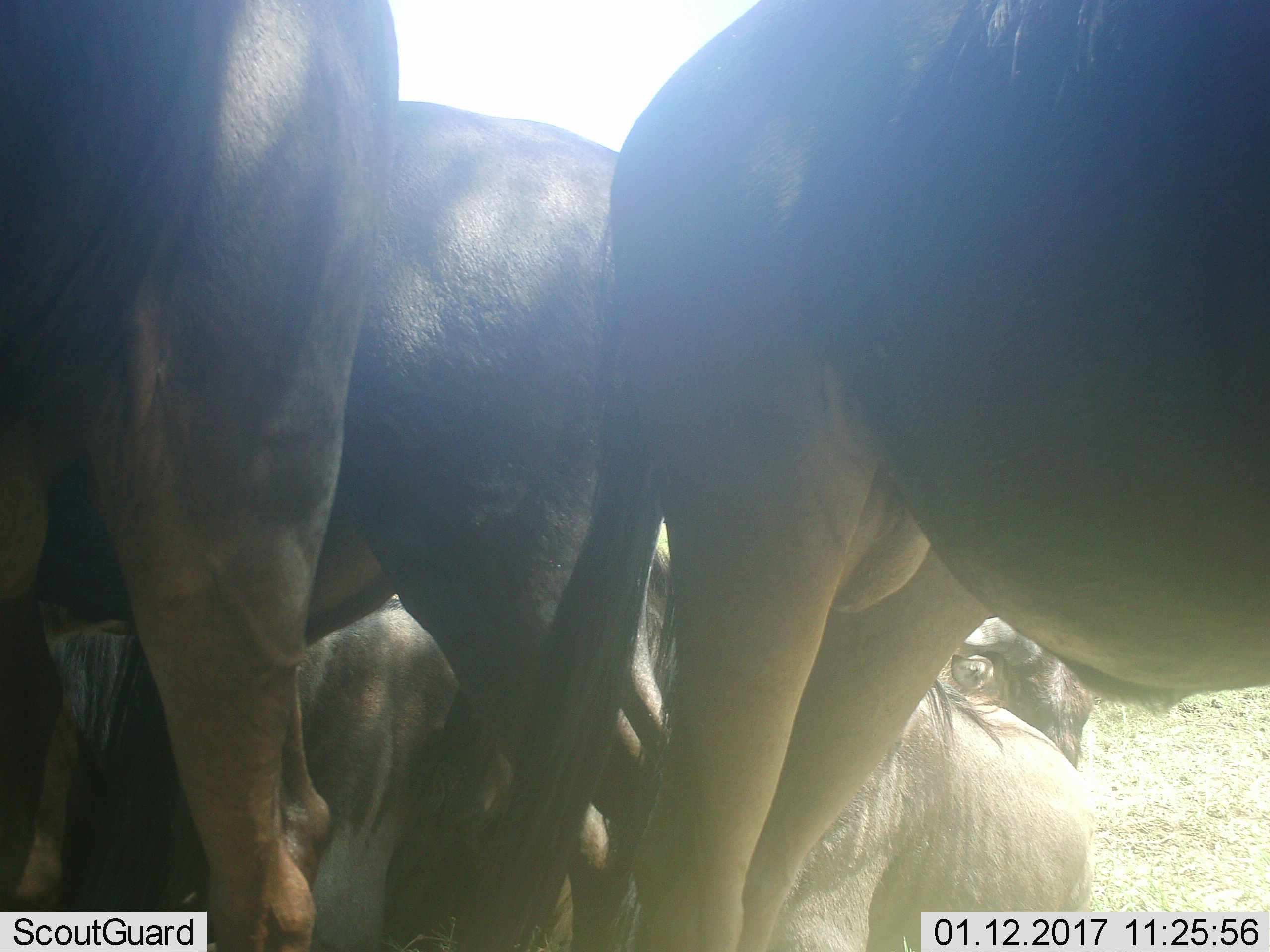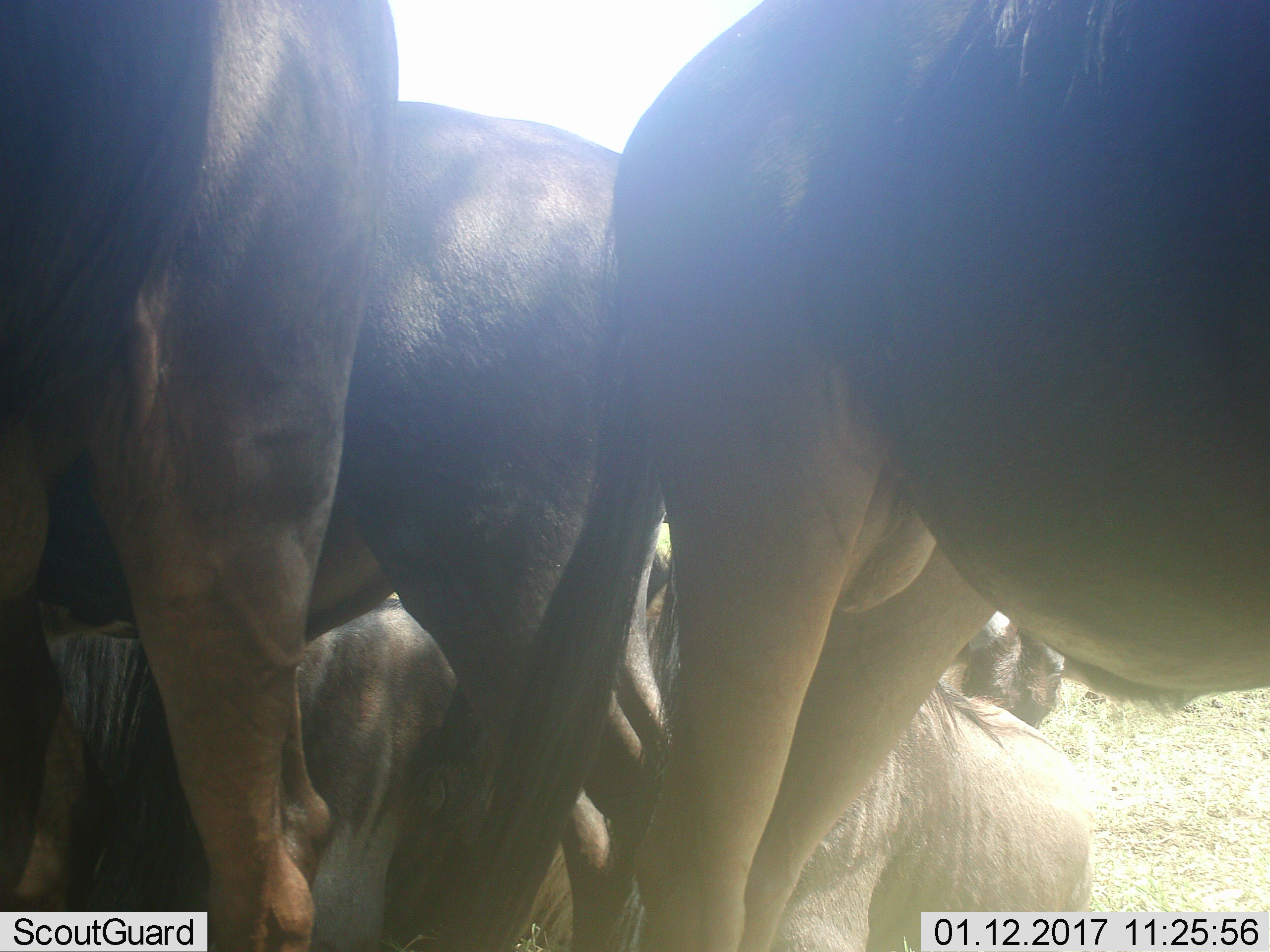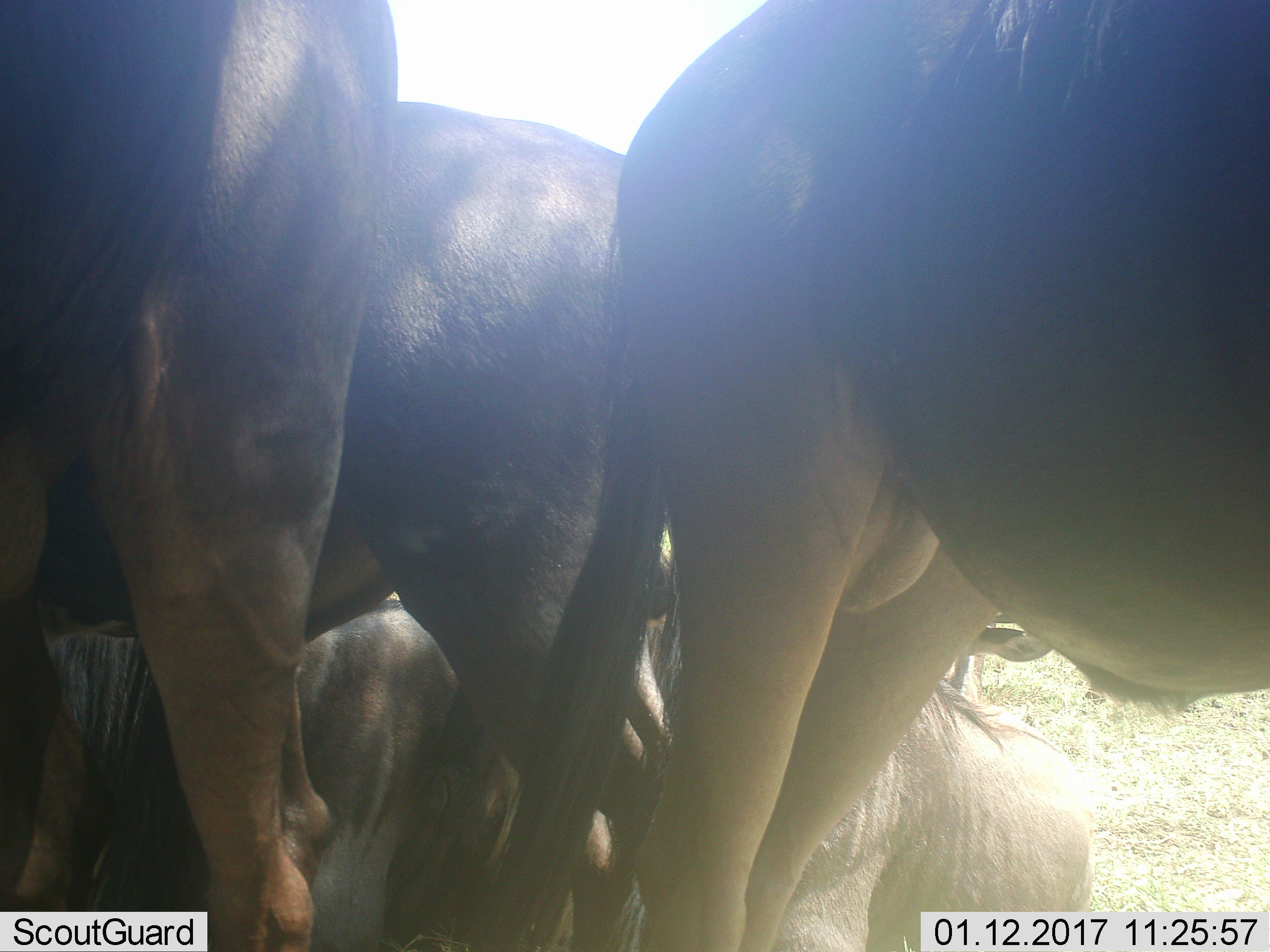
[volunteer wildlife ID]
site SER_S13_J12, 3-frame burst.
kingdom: Animalia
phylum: Chordata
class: Mammalia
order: Artiodactyla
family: Bovidae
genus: Connochaetes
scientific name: Connochaetes taurinus taurinus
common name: blue wildebeest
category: wildebeestblue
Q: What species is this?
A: Wildebeestblue (blue wildebeest) (Connochaetes taurinus taurinus).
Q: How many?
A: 6.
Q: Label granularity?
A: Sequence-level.